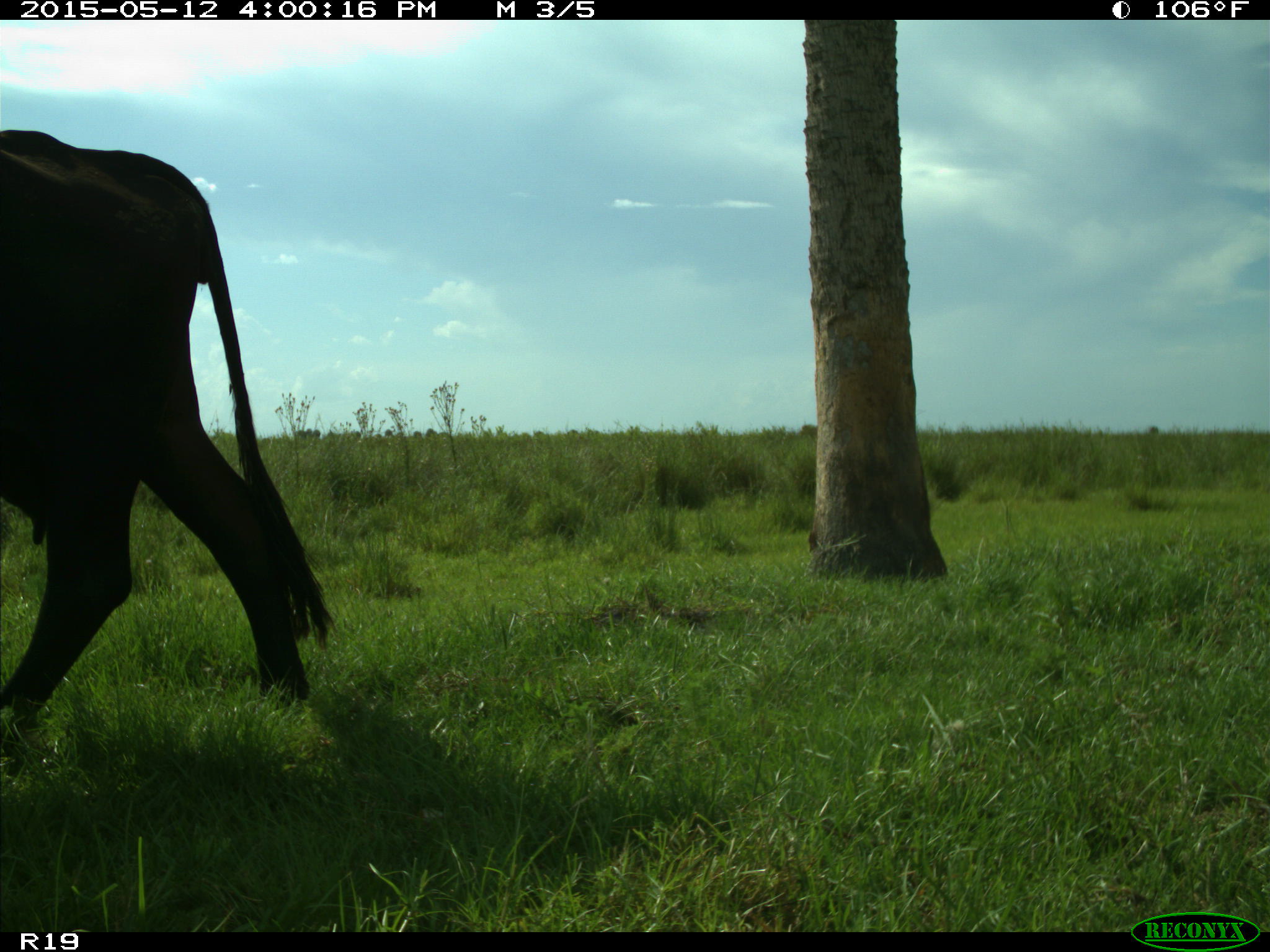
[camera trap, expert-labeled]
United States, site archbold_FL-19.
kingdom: Animalia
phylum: Chordata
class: Mammalia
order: Artiodactyla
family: Bovidae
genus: Bos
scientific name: Bos taurus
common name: domestic cow